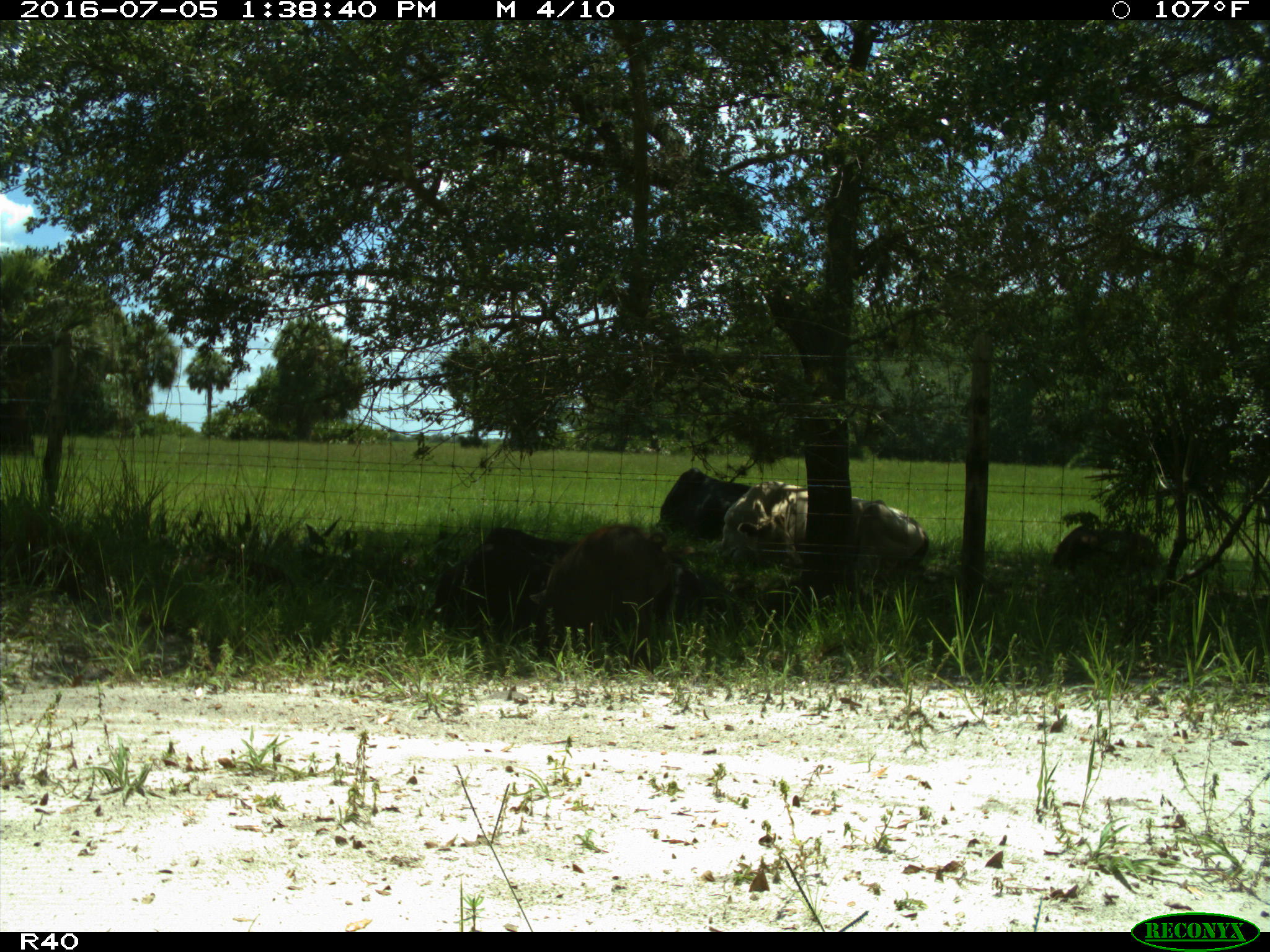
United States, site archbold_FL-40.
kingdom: Animalia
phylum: Chordata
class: Mammalia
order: Artiodactyla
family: Suidae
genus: Sus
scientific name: Sus scrofa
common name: wild boar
Sus scrofa (wild boar).